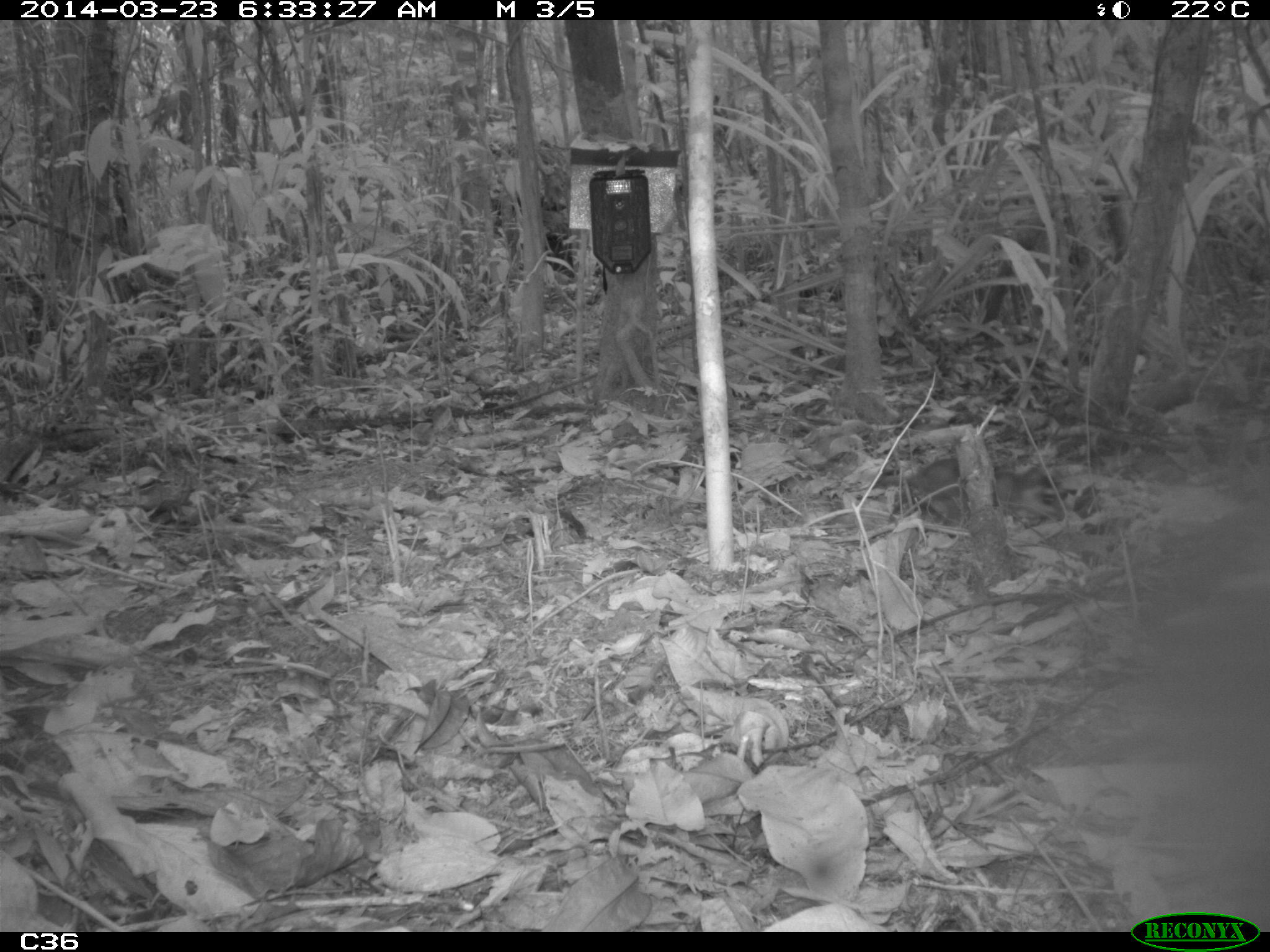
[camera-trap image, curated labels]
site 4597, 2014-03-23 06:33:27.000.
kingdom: Animalia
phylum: Chordata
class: Mammalia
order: Didelphimorphia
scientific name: Didelphimorphia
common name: opossum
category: unknown opossum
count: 1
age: adult